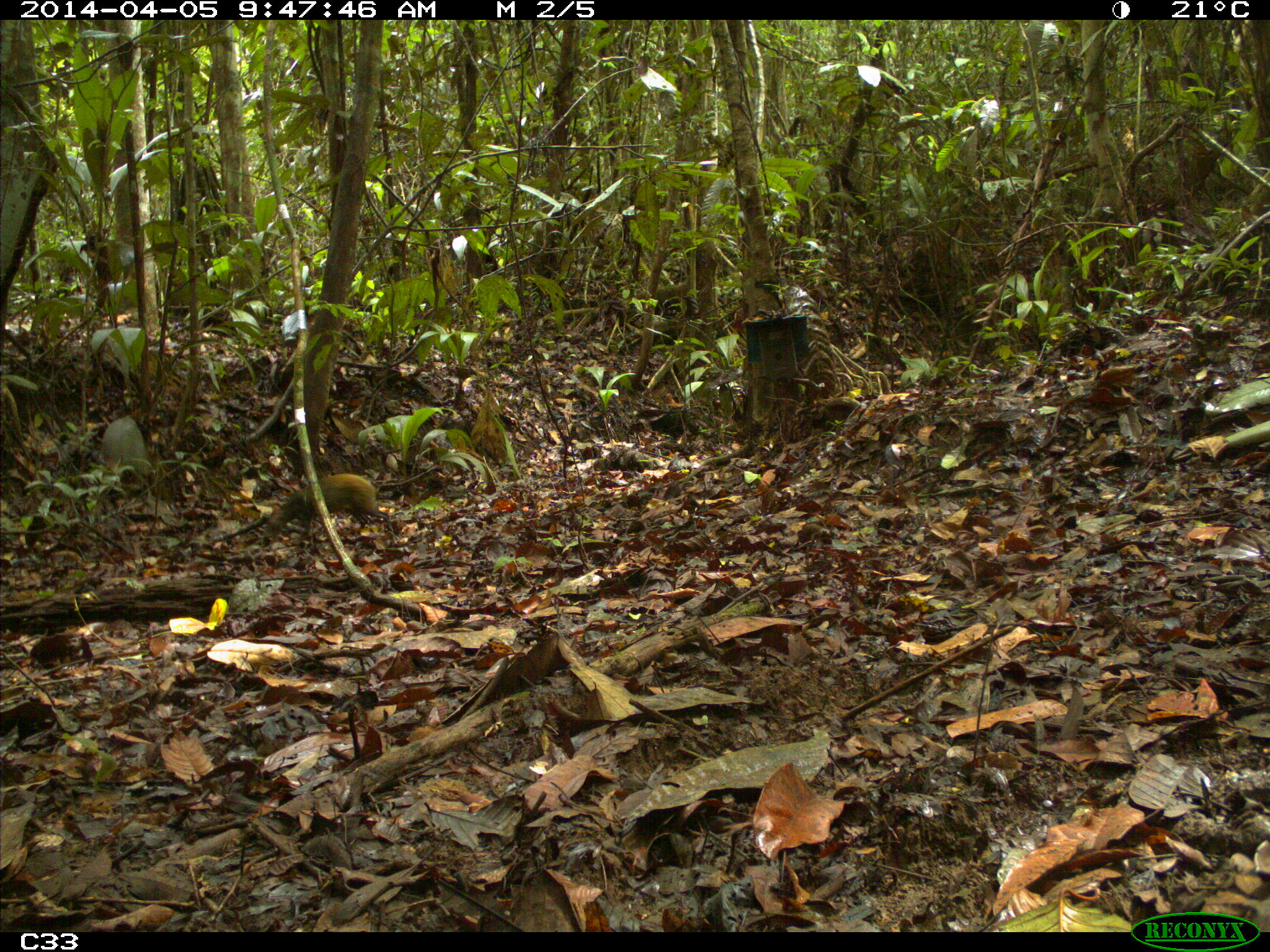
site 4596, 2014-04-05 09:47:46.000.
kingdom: Animalia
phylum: Chordata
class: Mammalia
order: Rodentia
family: Dasyproctidae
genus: Dasyprocta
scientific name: Dasyprocta leporina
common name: red-rumped agouti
Dasyprocta leporina (red-rumped agouti), count 1, age adult.